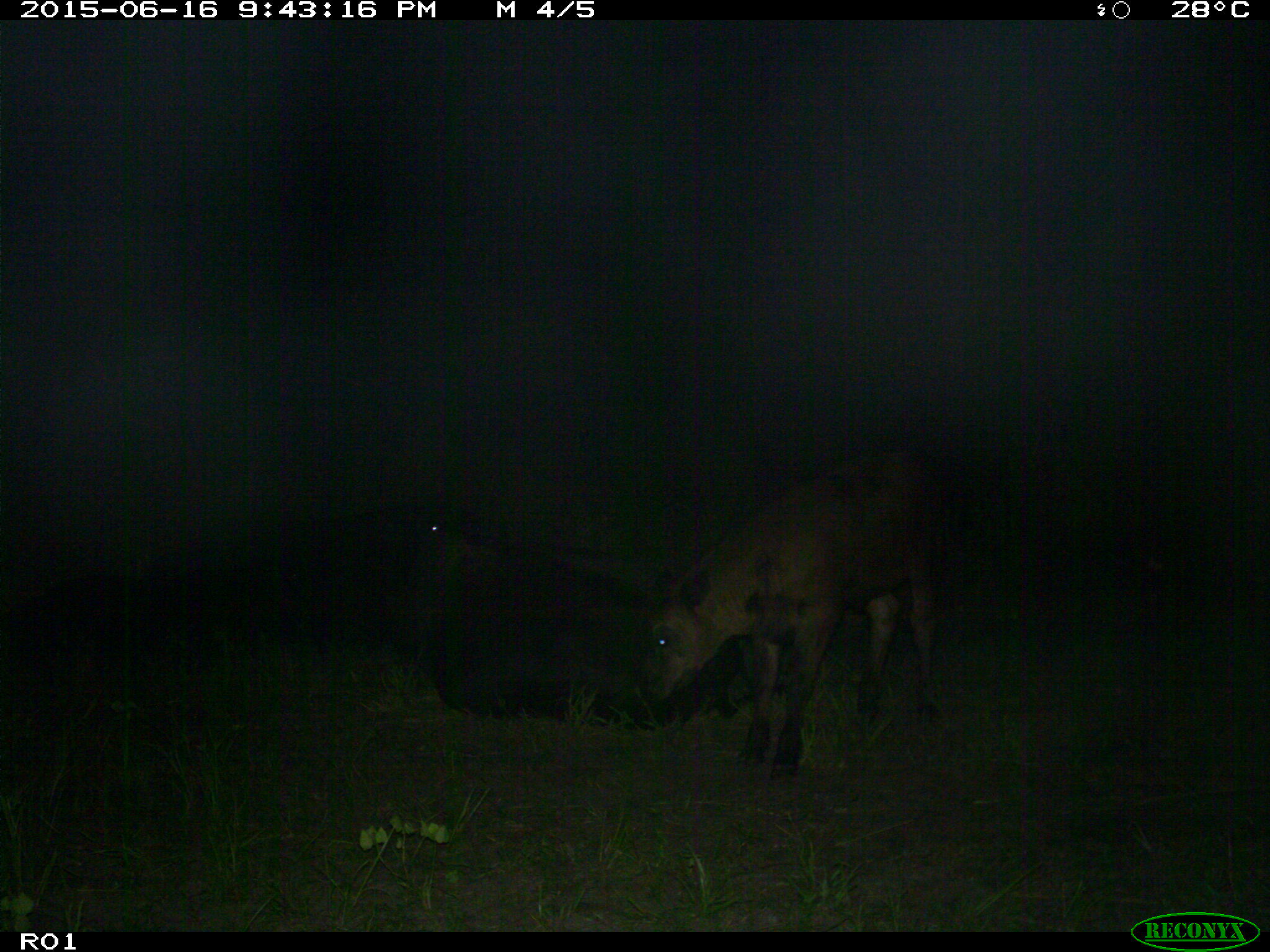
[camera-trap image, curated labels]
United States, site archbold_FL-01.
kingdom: Animalia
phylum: Chordata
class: Mammalia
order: Artiodactyla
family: Bovidae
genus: Bos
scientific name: Bos taurus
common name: domestic cow